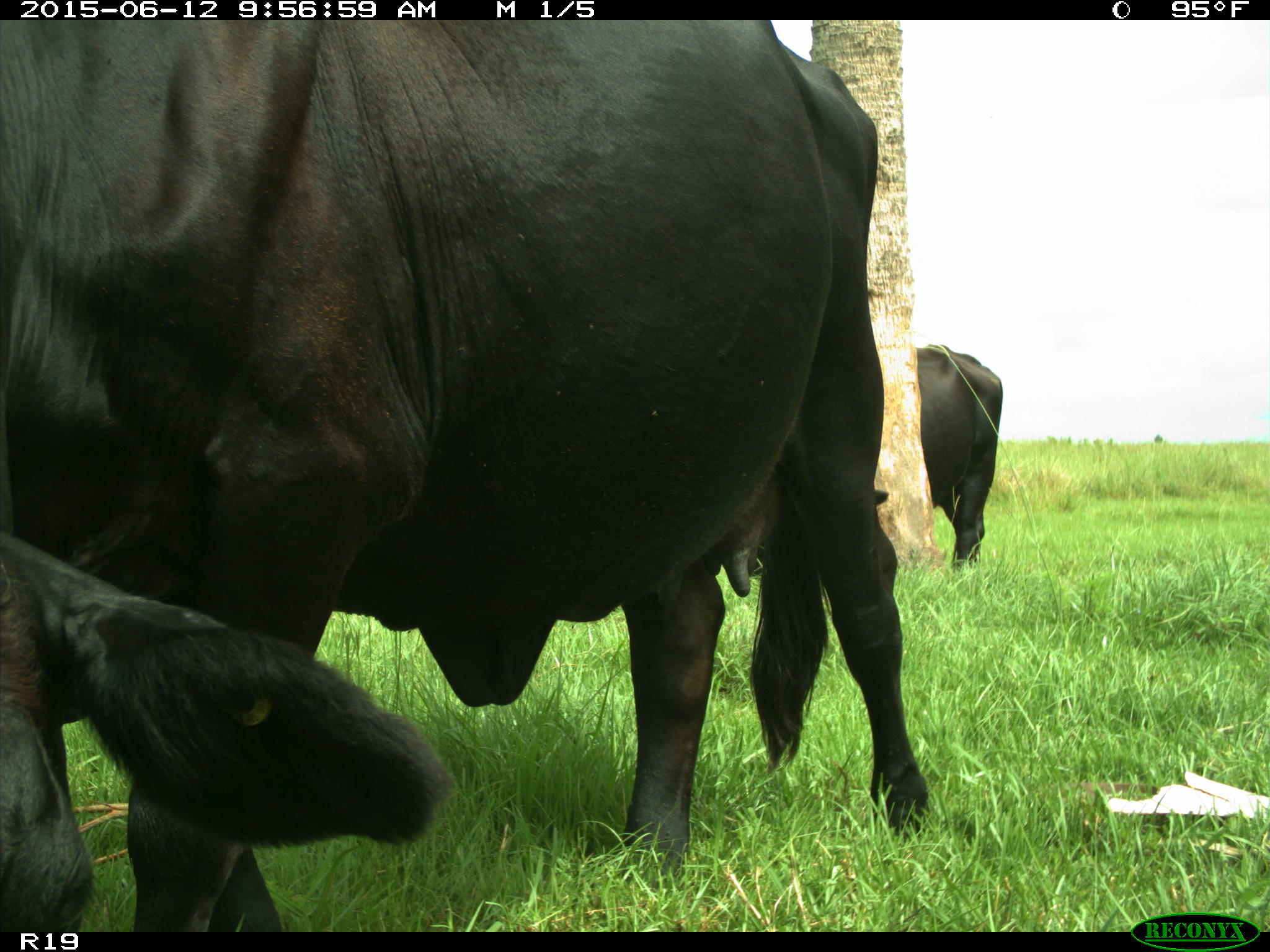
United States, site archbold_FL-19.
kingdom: Animalia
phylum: Chordata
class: Mammalia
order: Artiodactyla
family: Bovidae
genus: Bos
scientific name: Bos taurus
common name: domestic cow